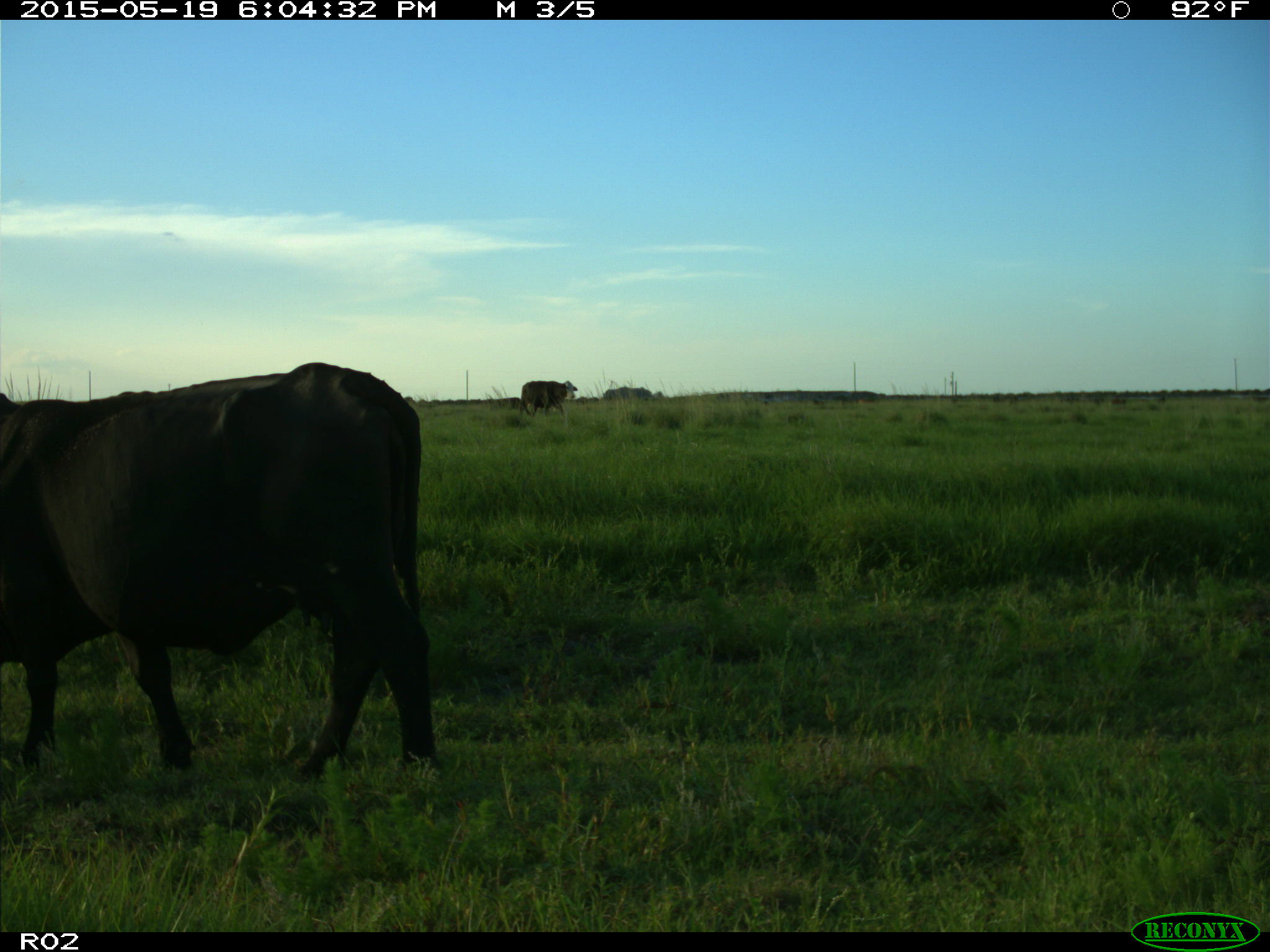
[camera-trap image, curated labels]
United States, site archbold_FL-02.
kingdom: Animalia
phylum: Chordata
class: Mammalia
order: Artiodactyla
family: Bovidae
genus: Bos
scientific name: Bos taurus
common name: domestic cow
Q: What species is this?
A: Bos taurus (domestic cow).